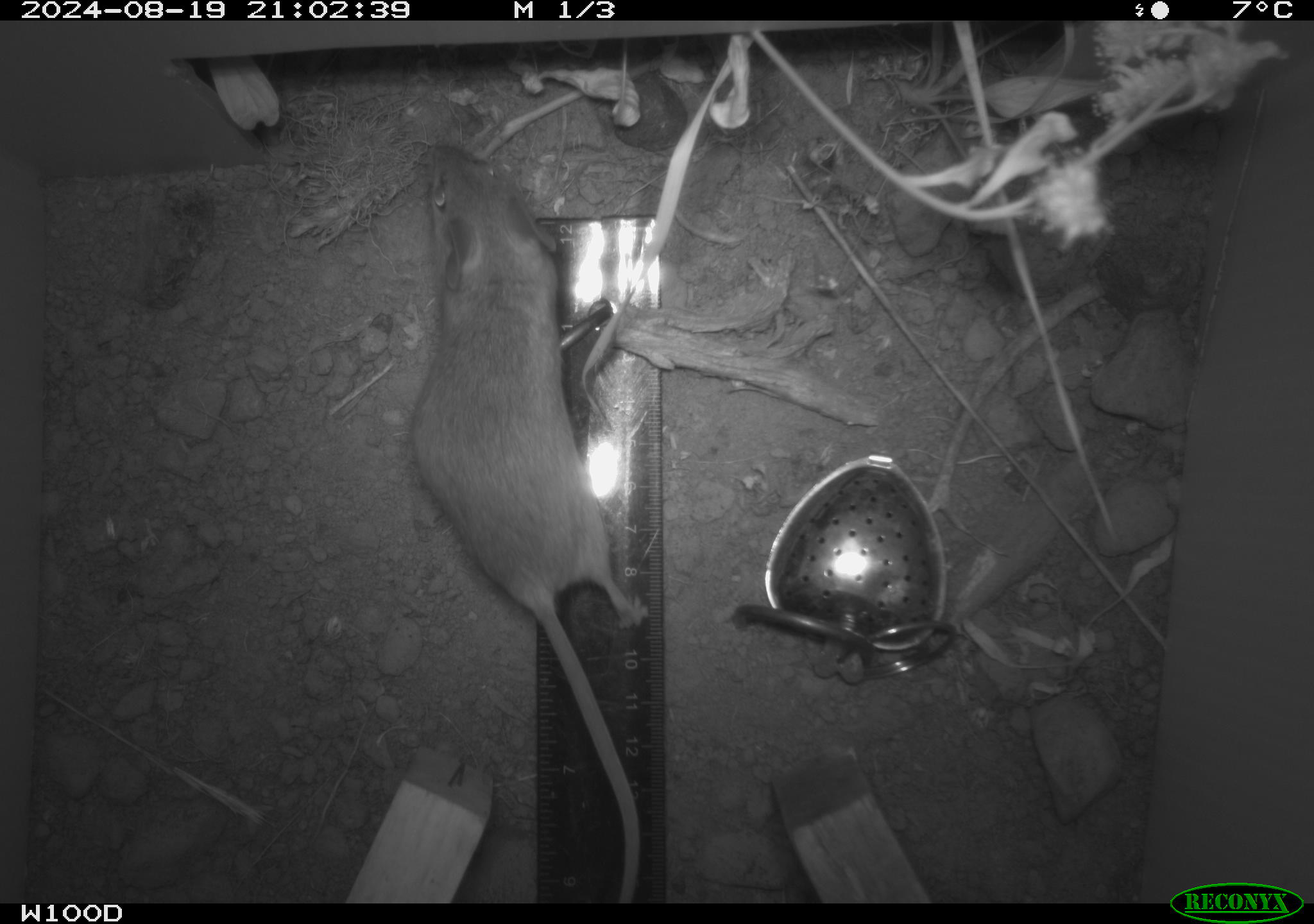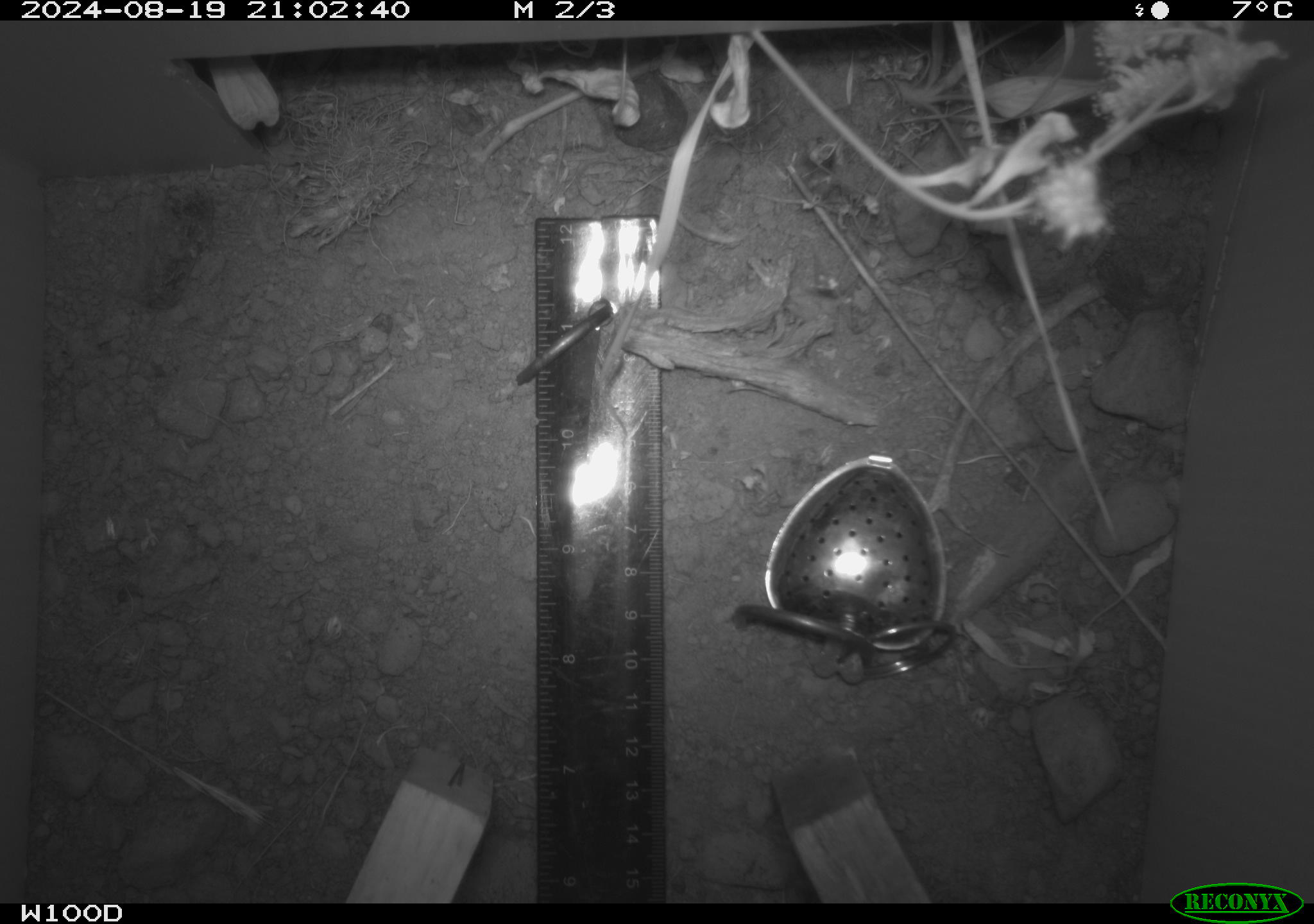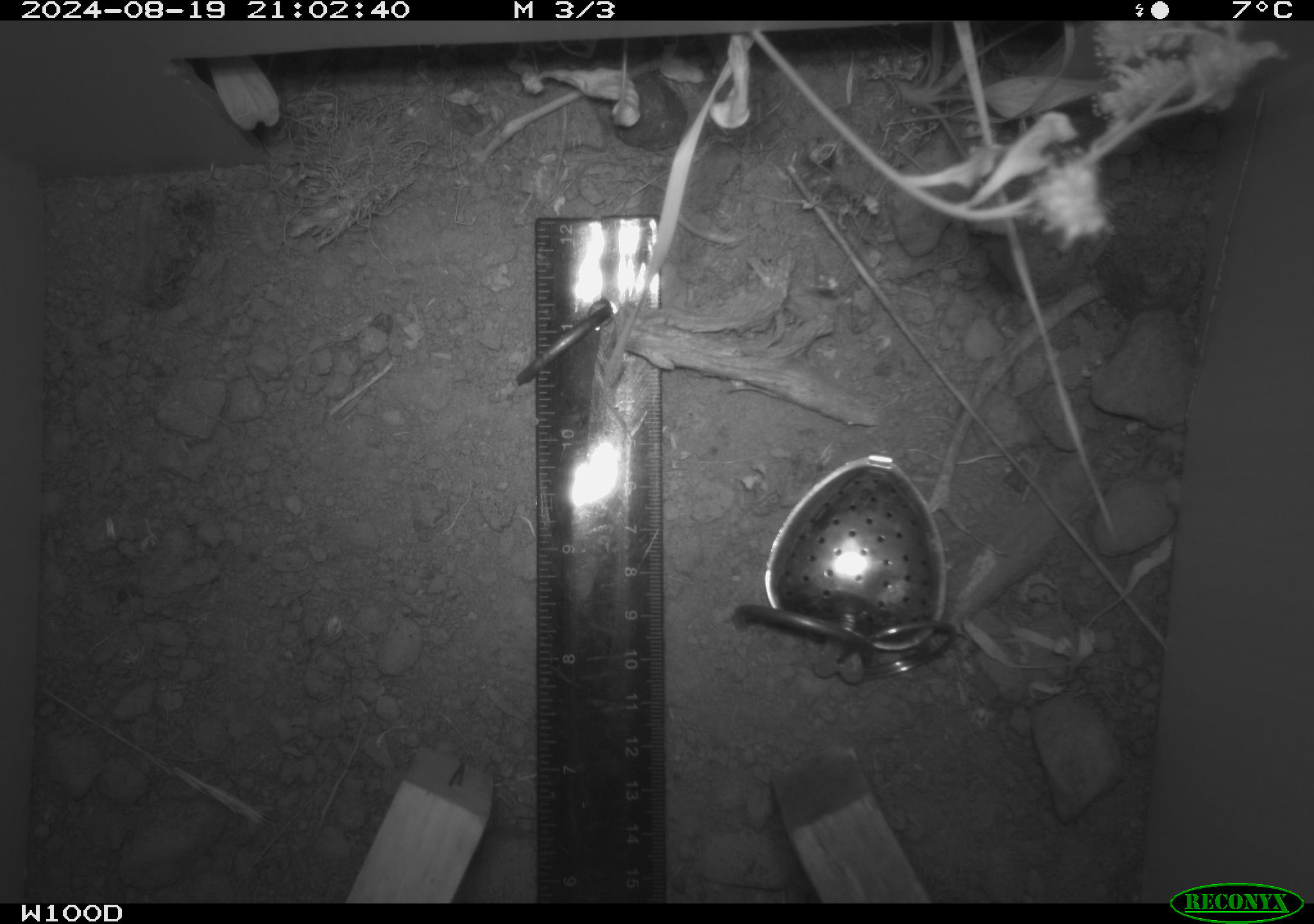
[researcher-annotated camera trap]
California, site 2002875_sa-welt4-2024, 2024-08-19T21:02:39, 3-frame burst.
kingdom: Animalia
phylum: Chordata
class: Mammalia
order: Rodentia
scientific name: Rodentia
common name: rodent